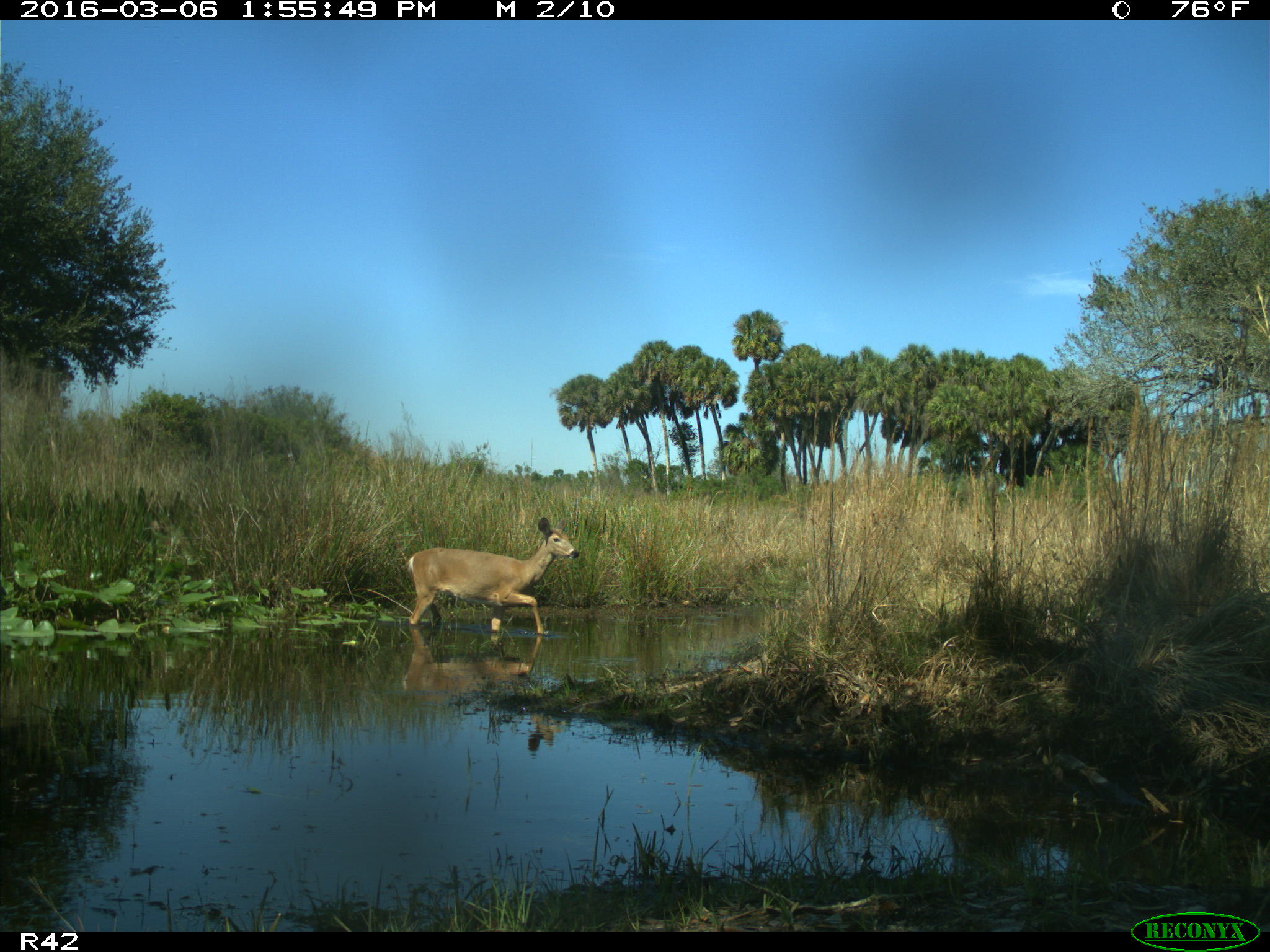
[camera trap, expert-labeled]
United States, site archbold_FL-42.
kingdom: Animalia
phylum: Chordata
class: Mammalia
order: Artiodactyla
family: Cervidae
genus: Odocoileus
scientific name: Odocoileus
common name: deer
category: unidentified deer